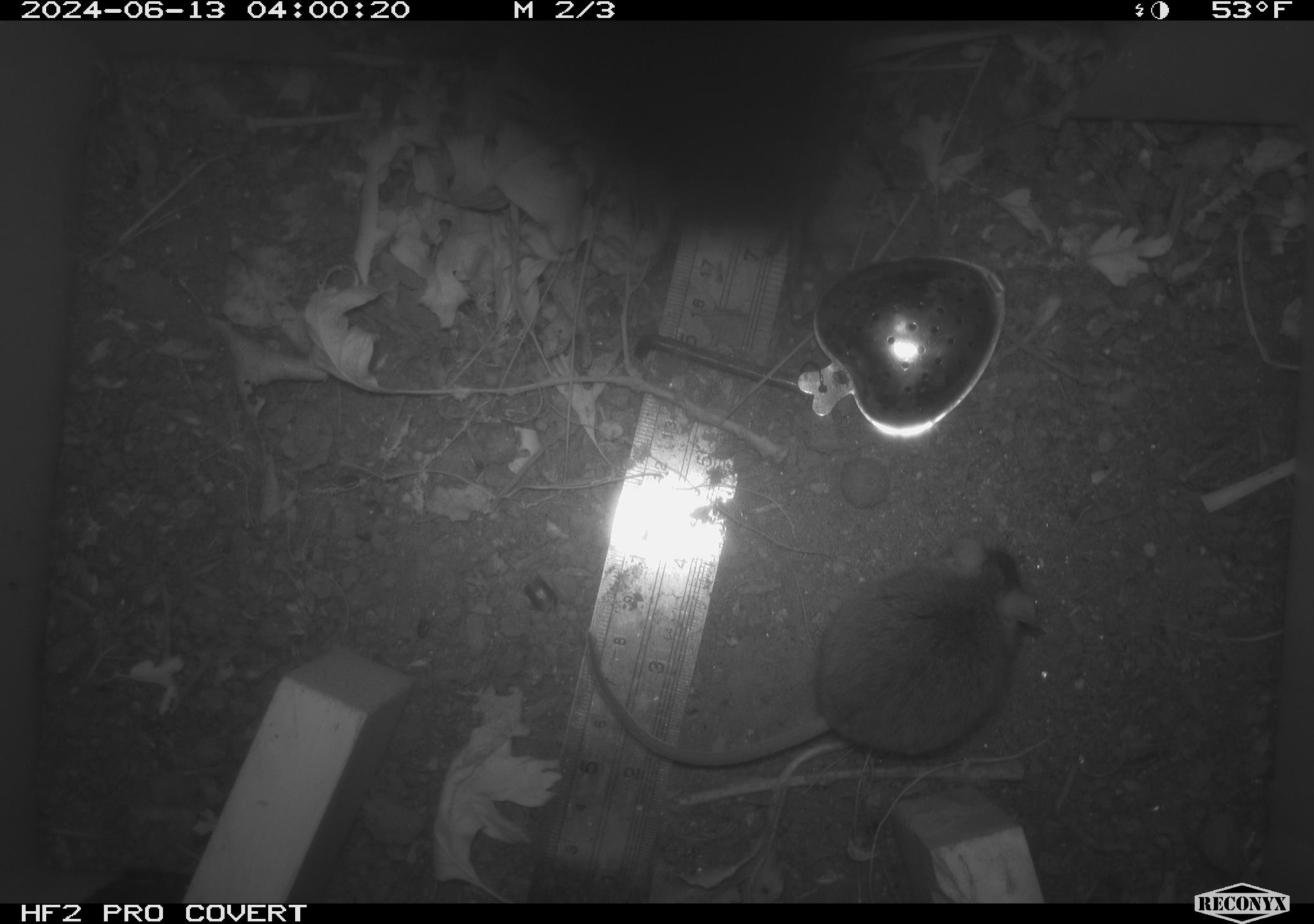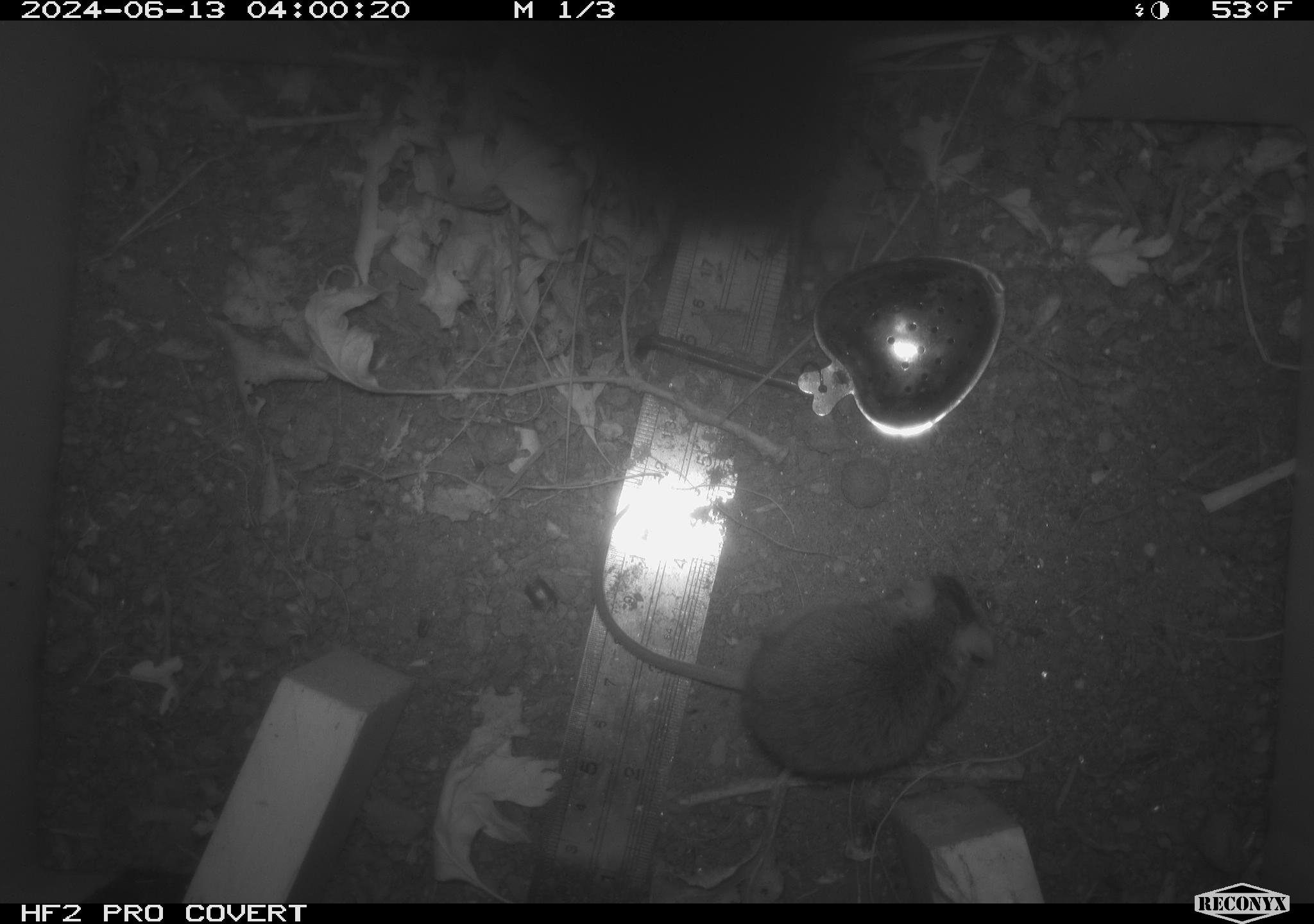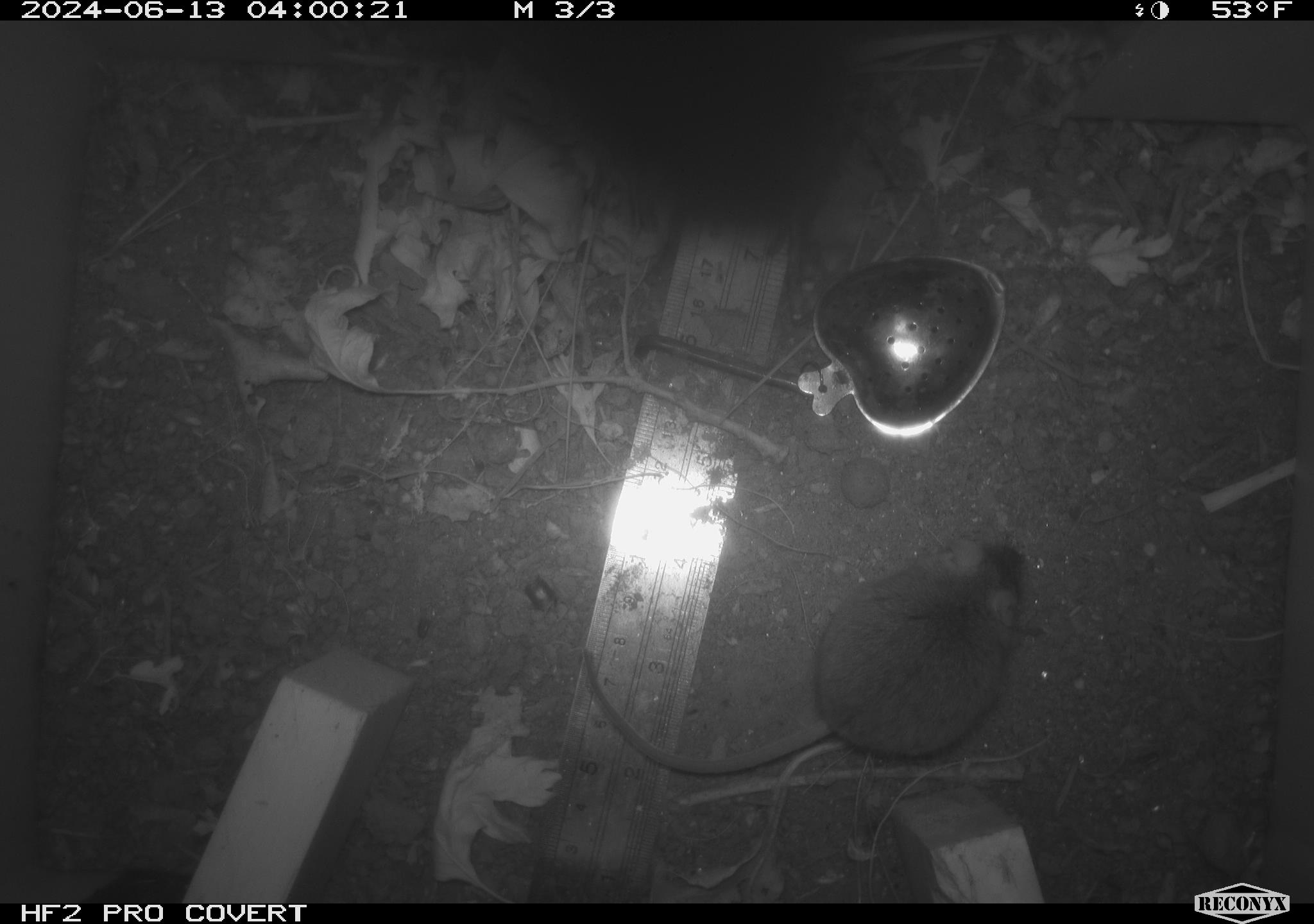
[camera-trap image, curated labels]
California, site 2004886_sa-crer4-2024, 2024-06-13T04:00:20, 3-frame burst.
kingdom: Animalia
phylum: Chordata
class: Mammalia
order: Rodentia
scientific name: Rodentia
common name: mouse species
Mouse species (Rodentia).